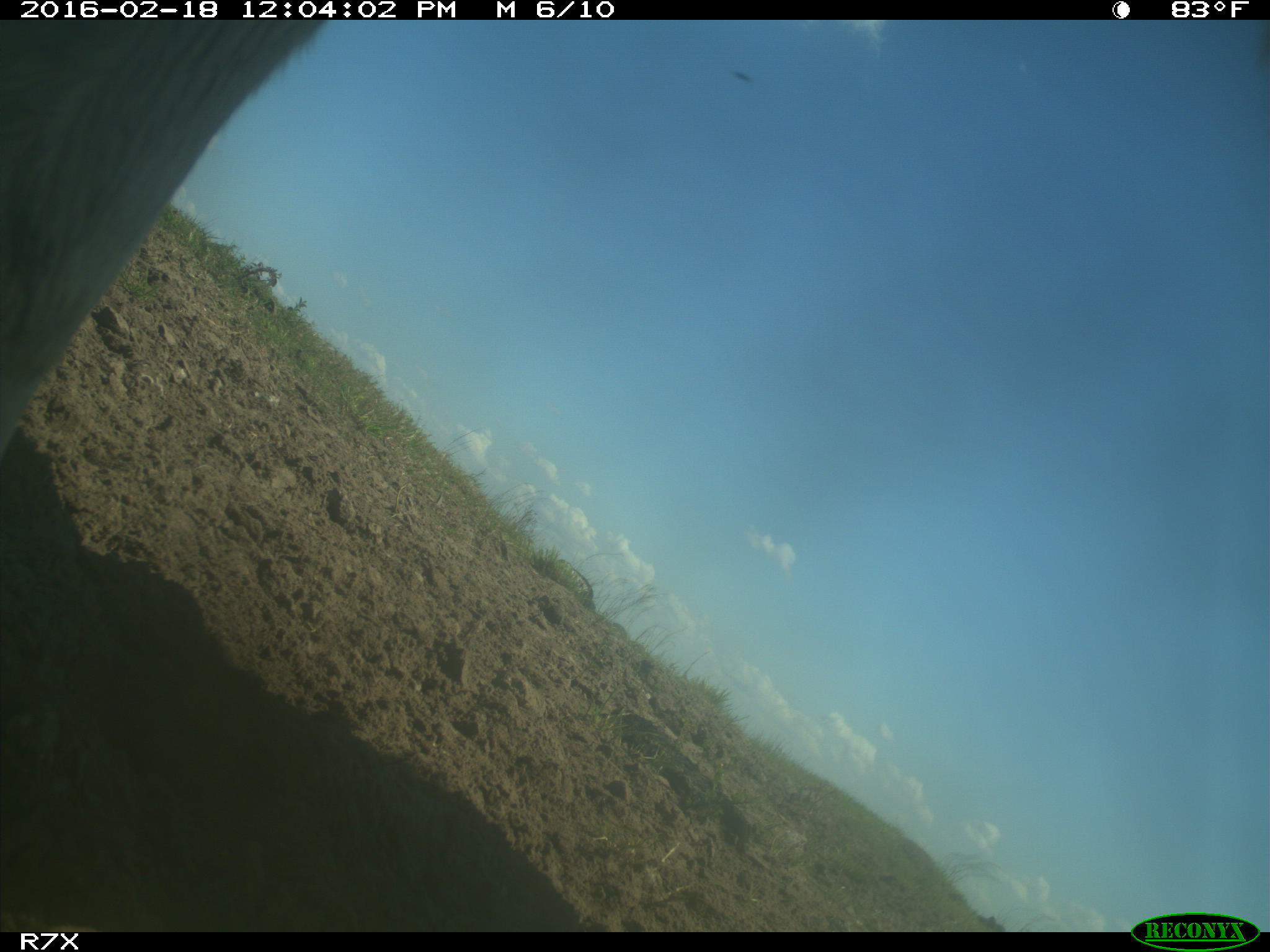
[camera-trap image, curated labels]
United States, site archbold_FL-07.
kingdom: Animalia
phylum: Chordata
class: Mammalia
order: Artiodactyla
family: Bovidae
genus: Bos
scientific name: Bos taurus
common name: domestic cow